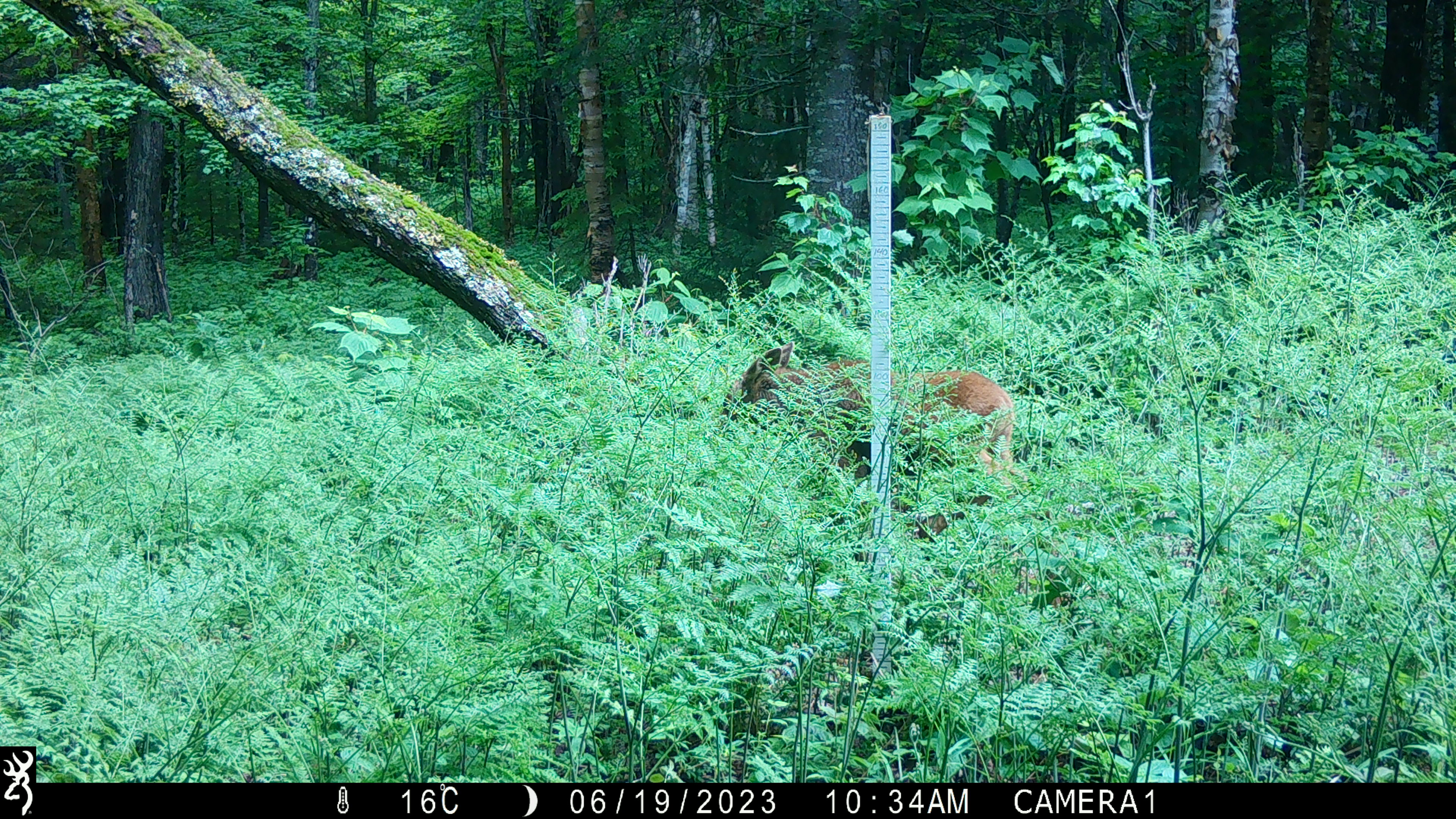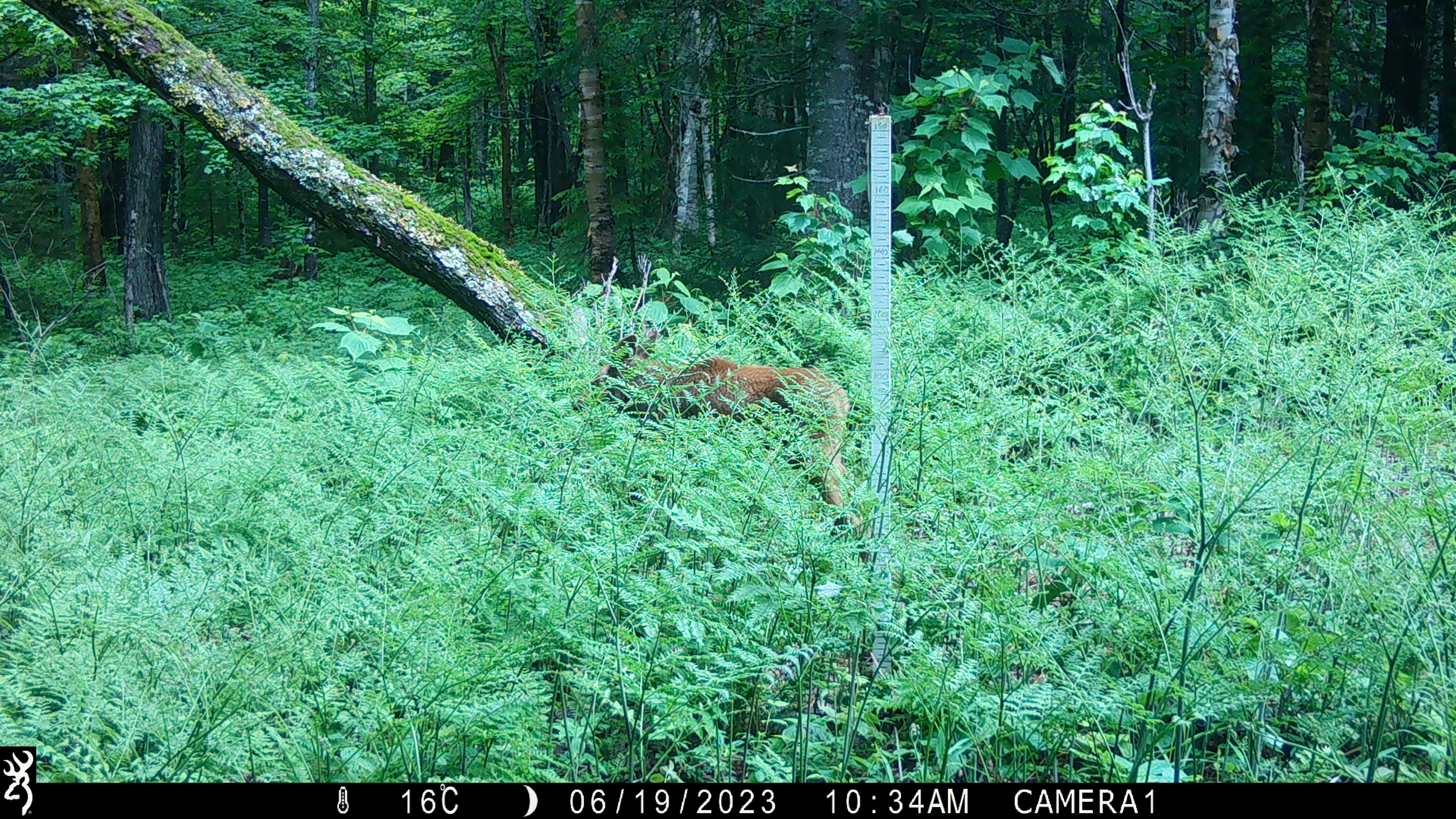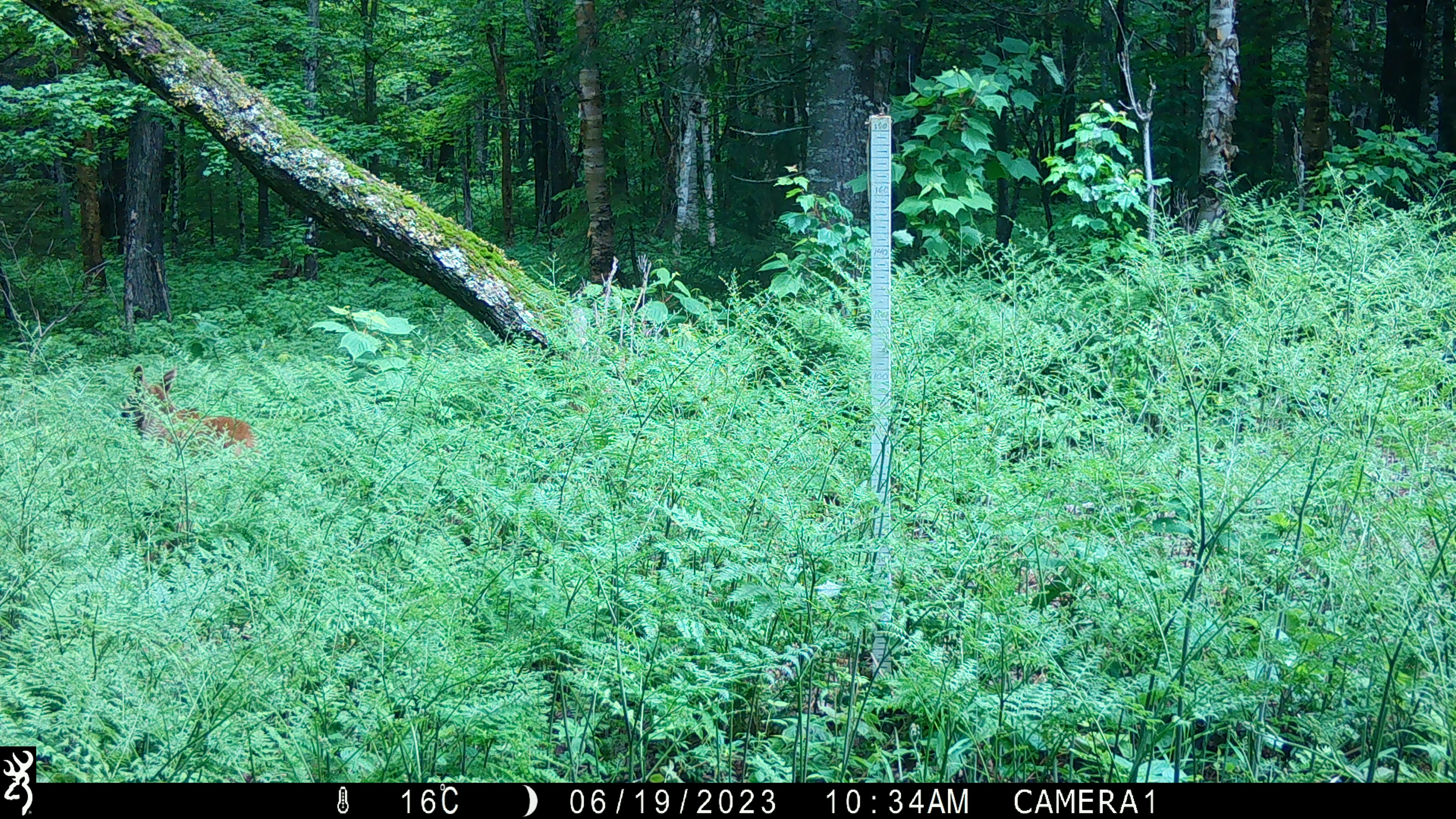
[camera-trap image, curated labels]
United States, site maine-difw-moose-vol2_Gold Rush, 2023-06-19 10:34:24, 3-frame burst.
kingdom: Animalia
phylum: Chordata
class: Mammalia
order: Artiodactyla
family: Cervidae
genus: Alces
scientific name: Alces alces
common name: moose